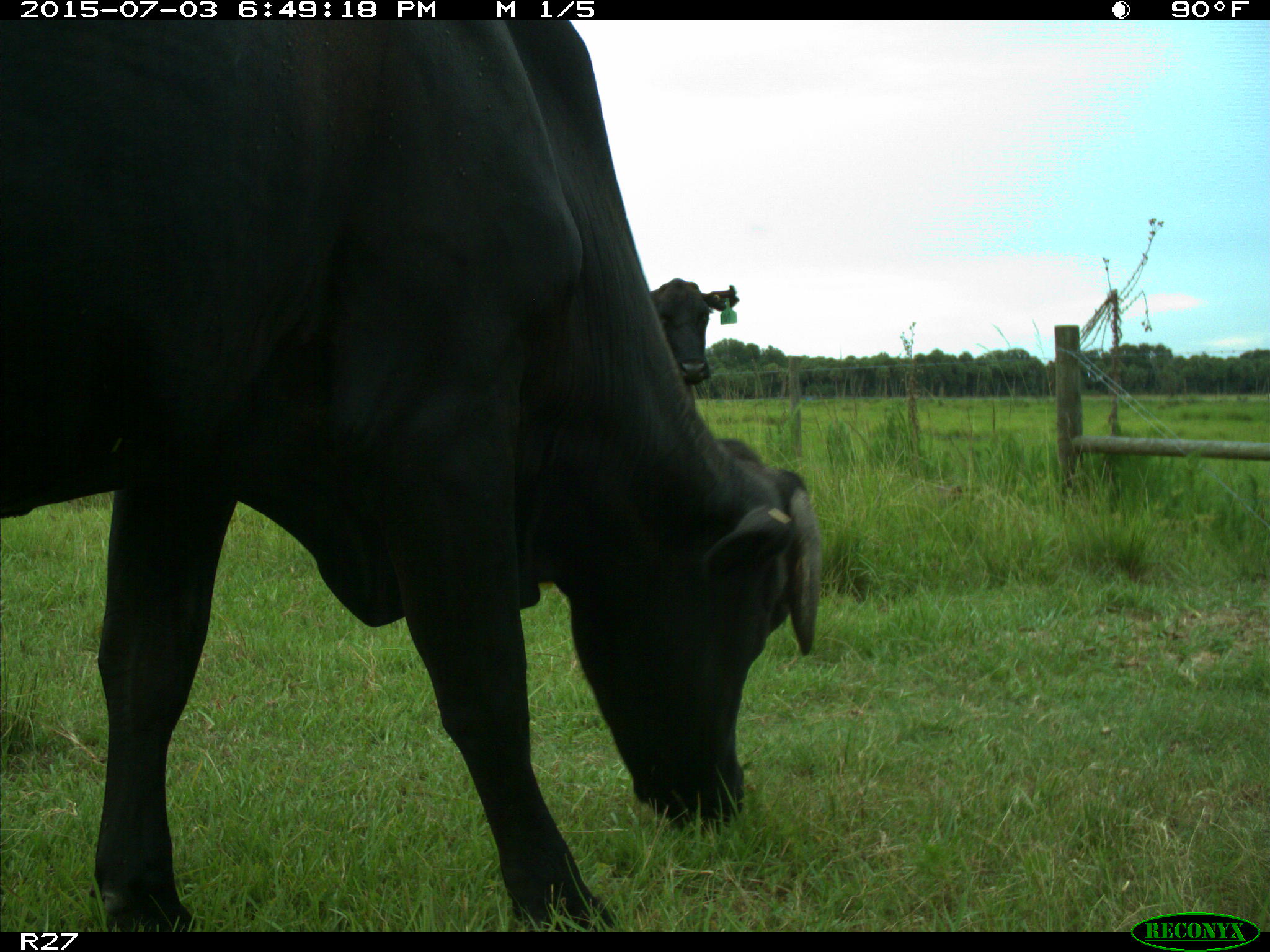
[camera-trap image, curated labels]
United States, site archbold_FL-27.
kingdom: Animalia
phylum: Chordata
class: Mammalia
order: Artiodactyla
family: Bovidae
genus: Bos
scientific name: Bos taurus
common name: domestic cow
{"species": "Bos taurus (domestic cow)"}